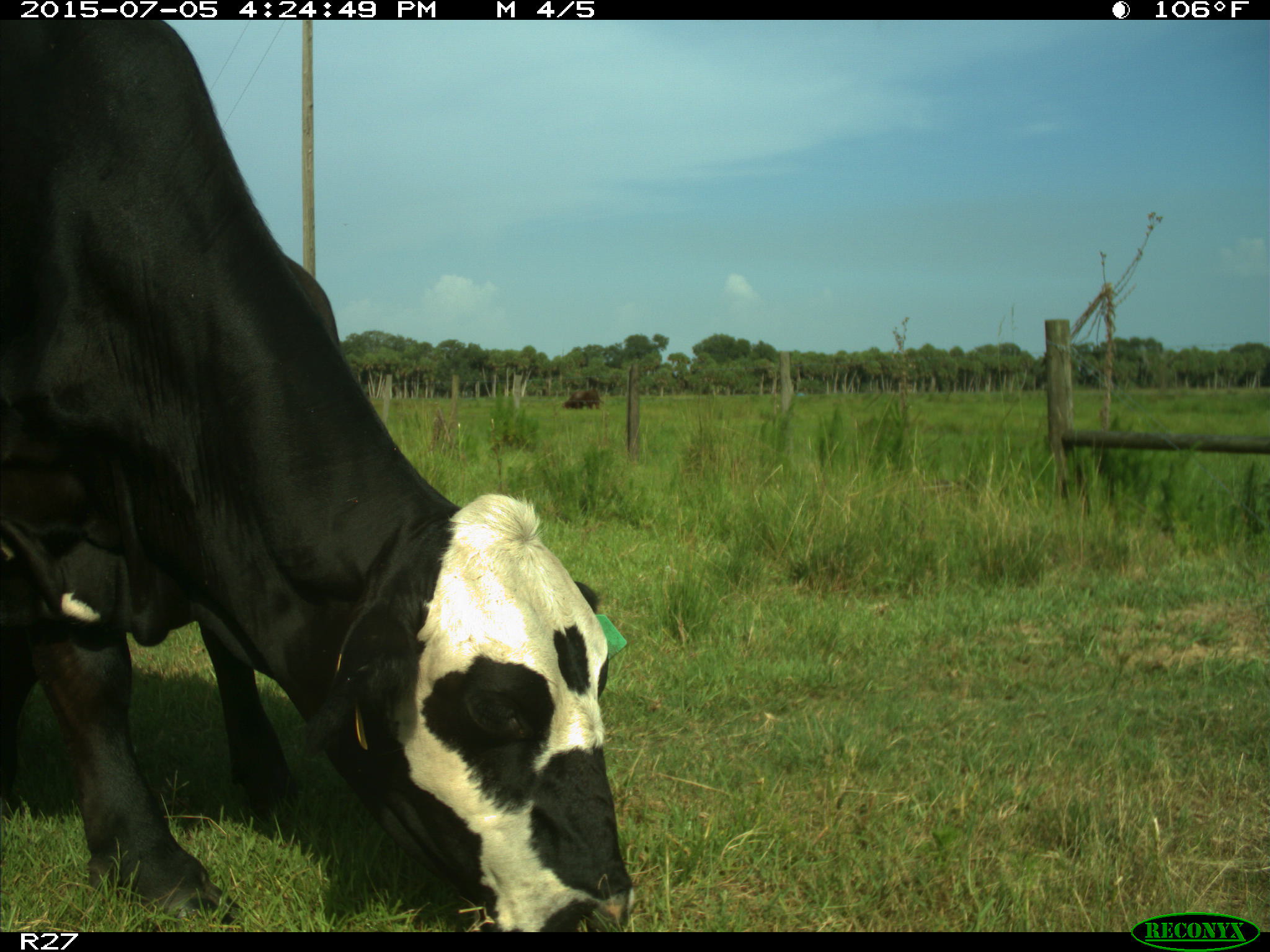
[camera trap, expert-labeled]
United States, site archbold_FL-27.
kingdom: Animalia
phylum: Chordata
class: Mammalia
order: Artiodactyla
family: Bovidae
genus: Bos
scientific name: Bos taurus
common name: domestic cow